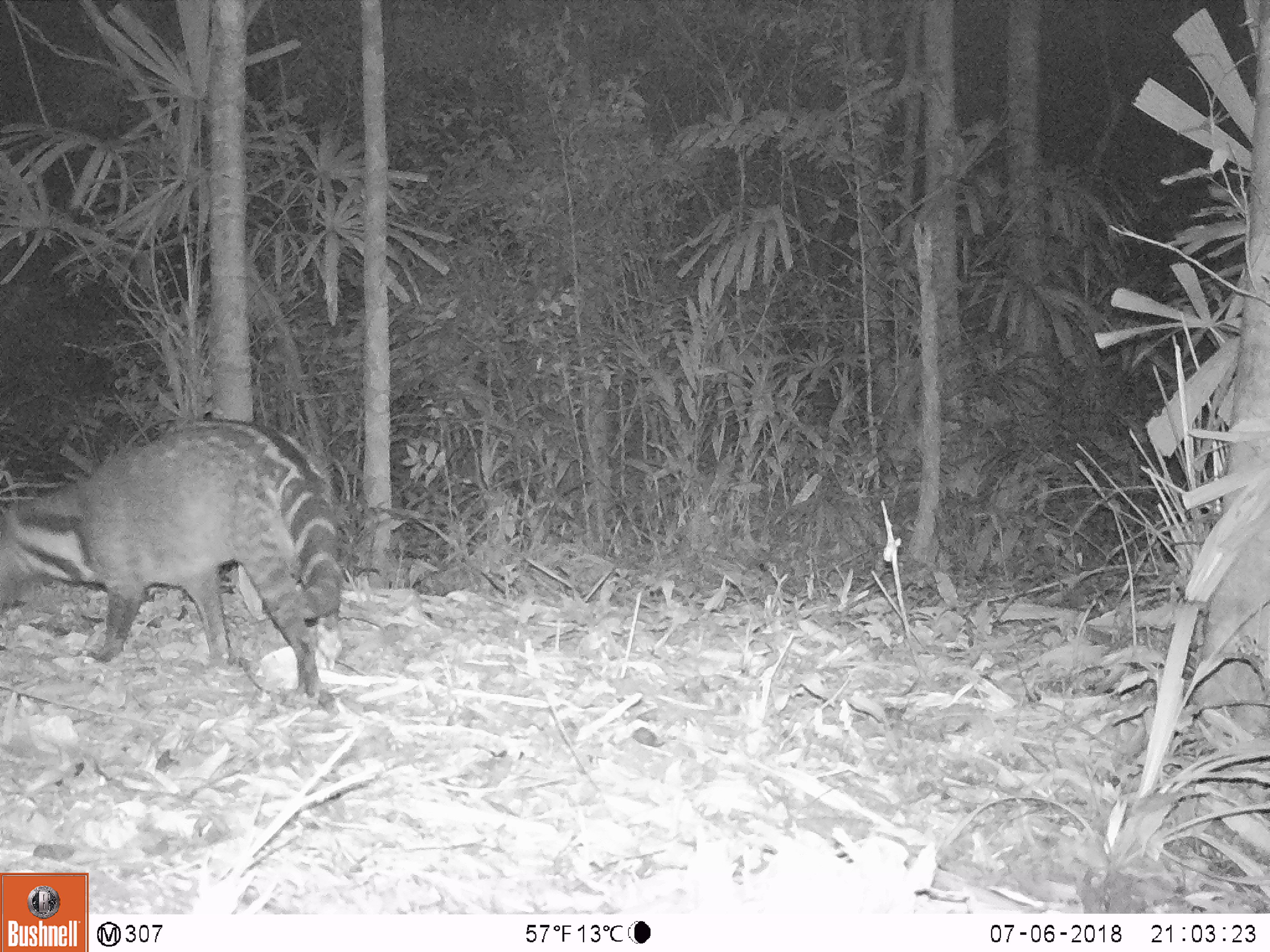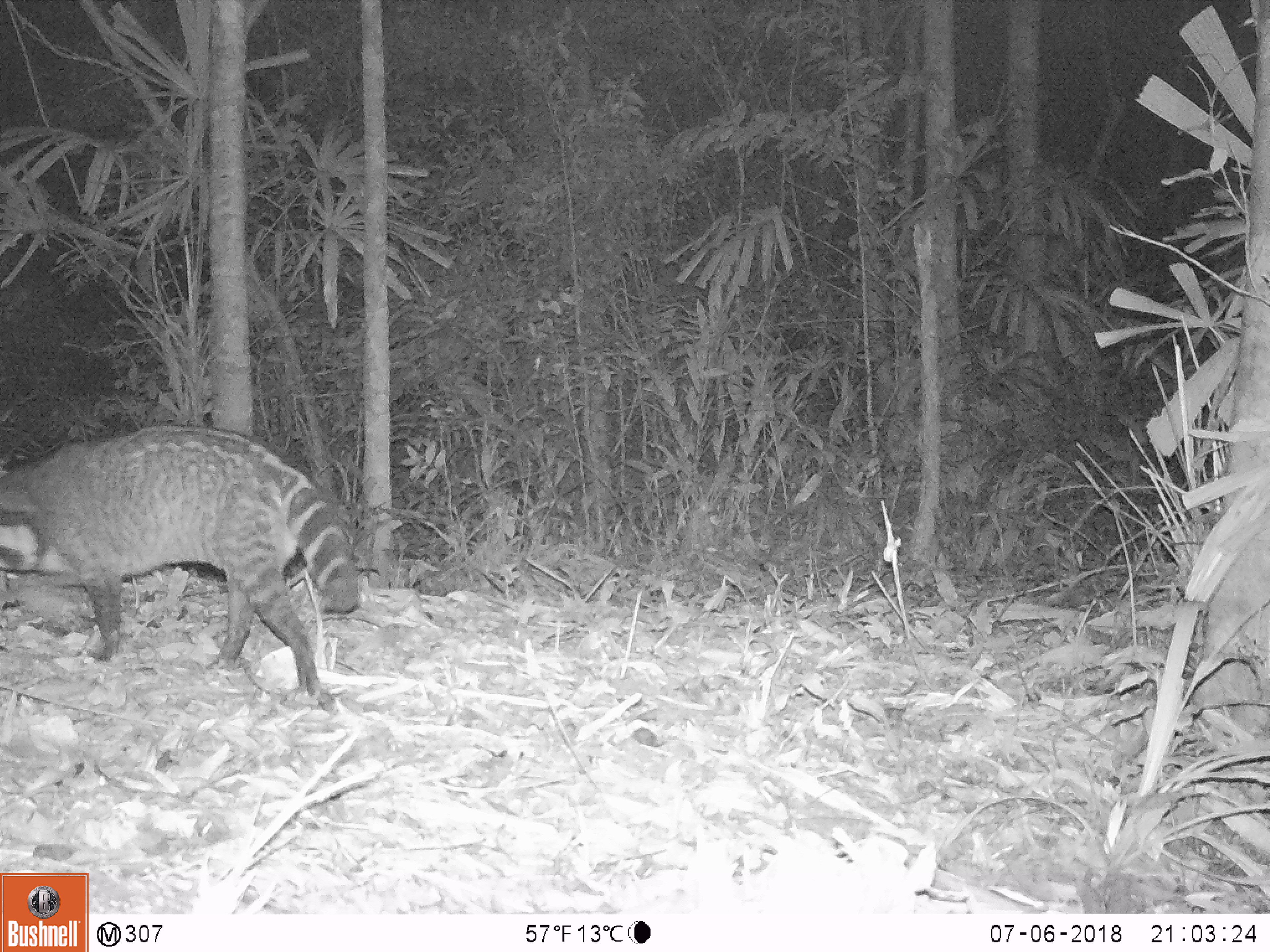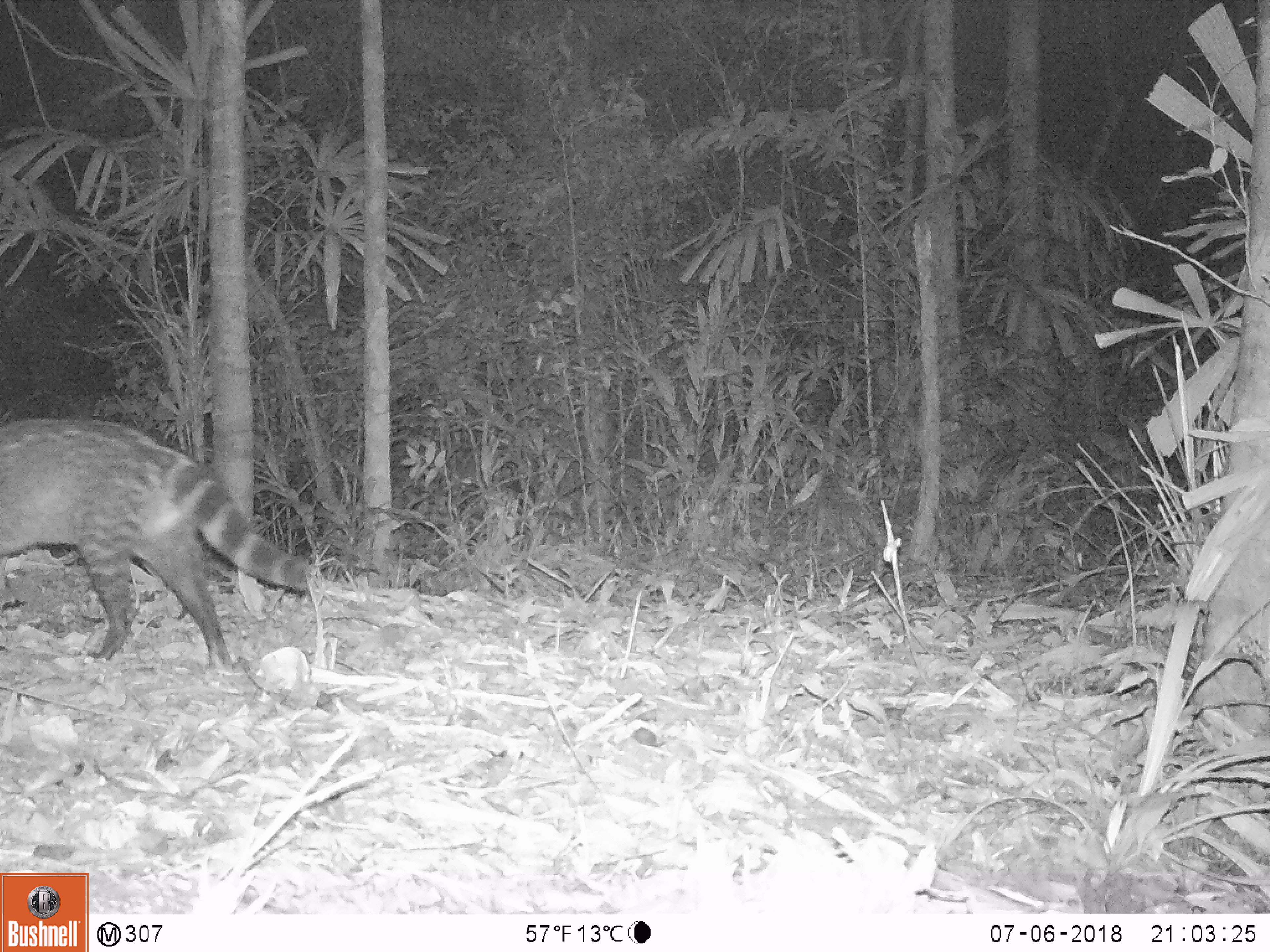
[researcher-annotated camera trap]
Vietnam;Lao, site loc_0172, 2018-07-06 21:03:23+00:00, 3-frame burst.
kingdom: Animalia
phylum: Chordata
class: Mammalia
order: Carnivora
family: Viverridae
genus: Viverra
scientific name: Viverra zibetha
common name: large indian civet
Large indian civet (Viverra zibetha). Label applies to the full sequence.